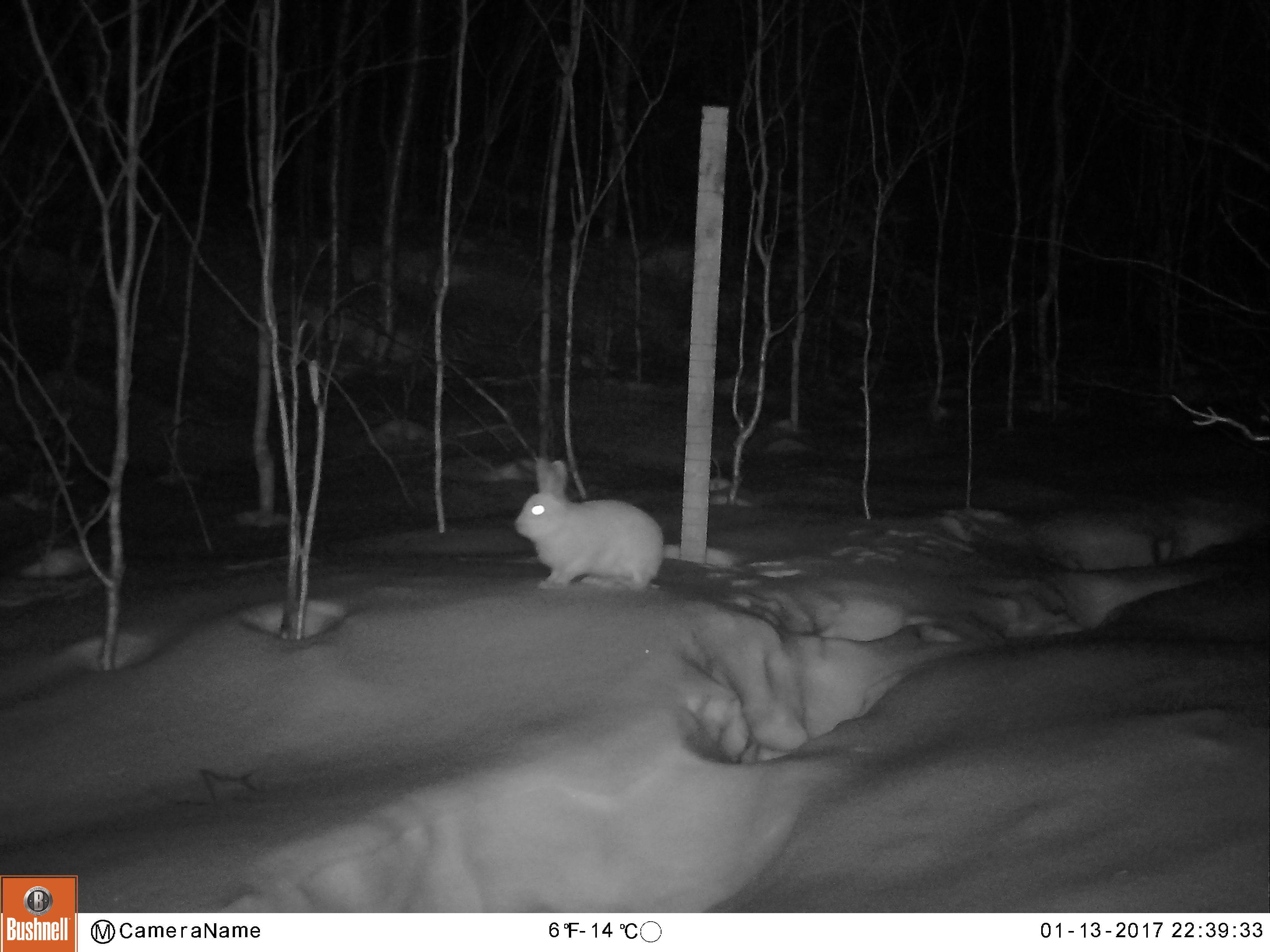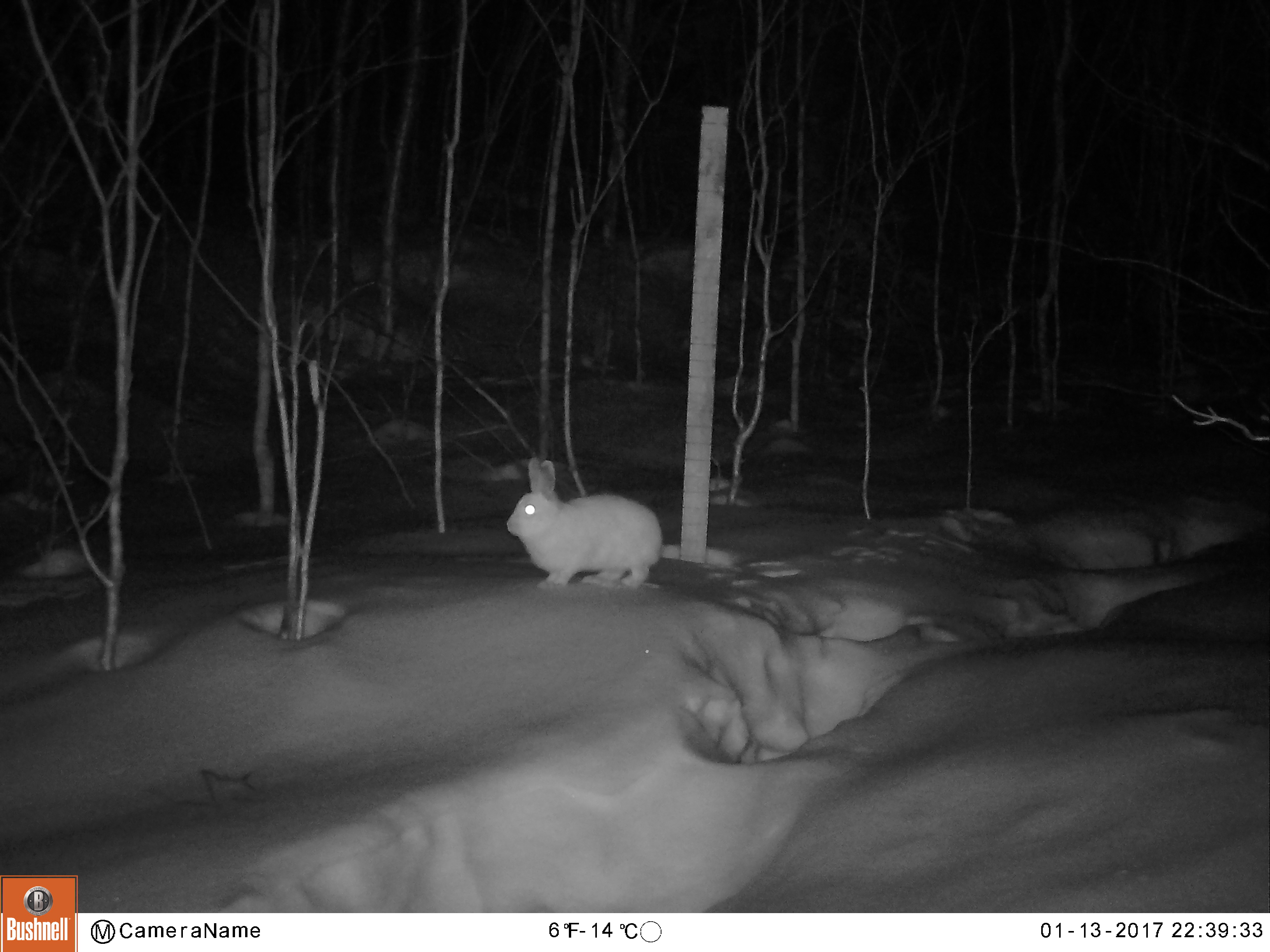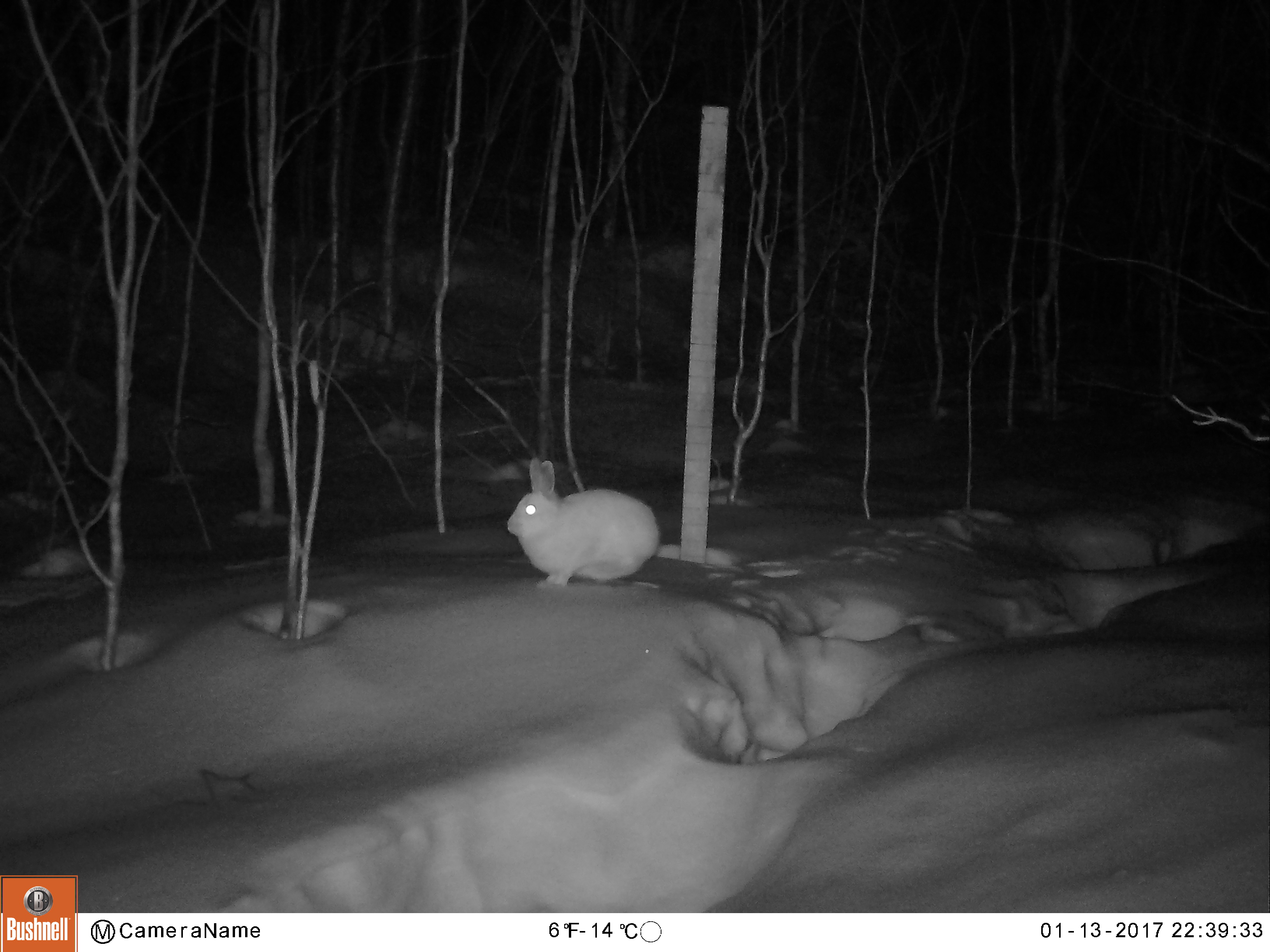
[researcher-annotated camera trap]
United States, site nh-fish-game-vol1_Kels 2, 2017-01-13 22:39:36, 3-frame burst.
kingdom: Animalia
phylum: Chordata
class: Mammalia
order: Lagomorpha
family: Leporidae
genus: Lepus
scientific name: Lepus americanus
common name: snowshoe hare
Snowshoe hare (Lepus americanus).